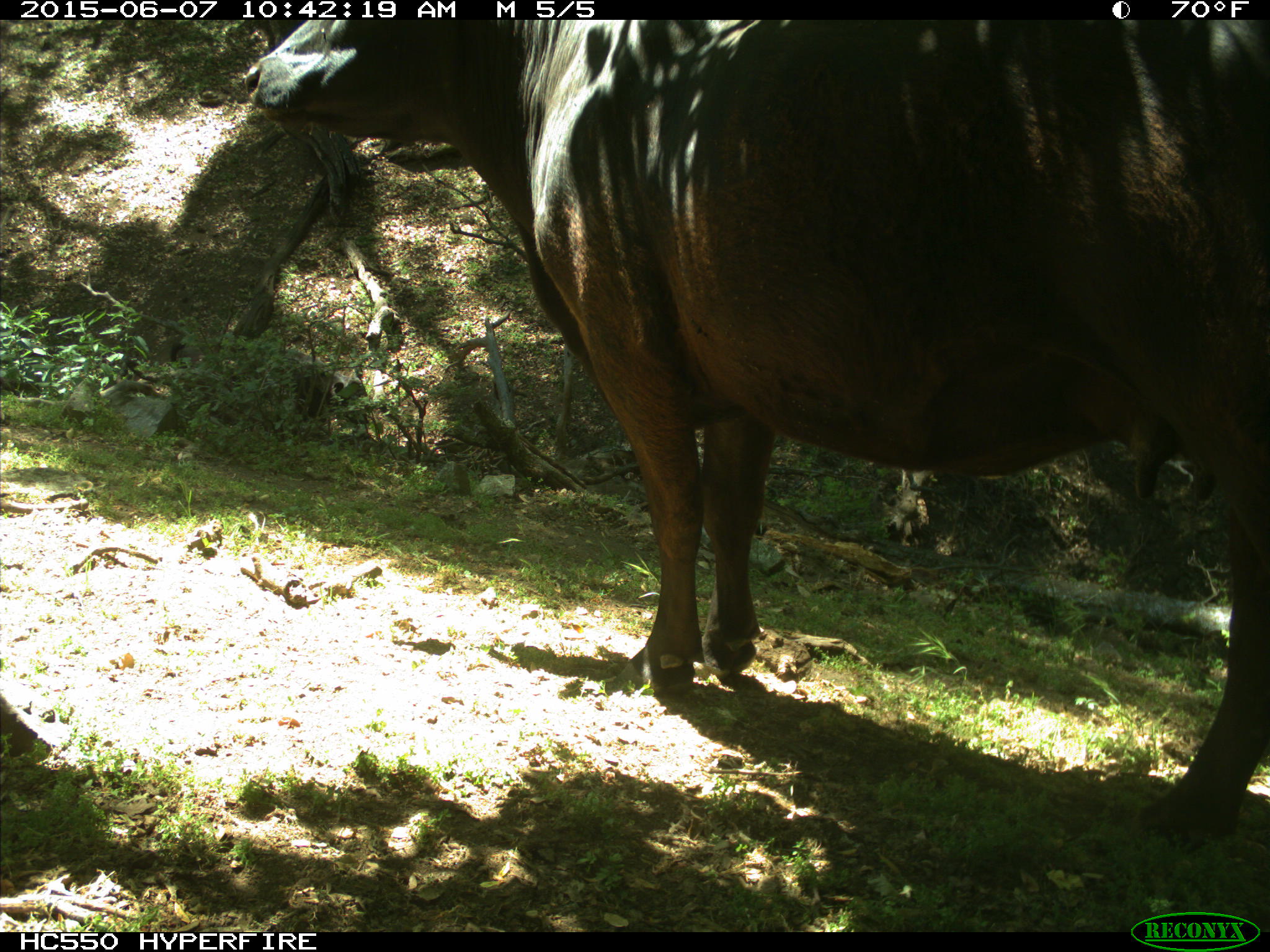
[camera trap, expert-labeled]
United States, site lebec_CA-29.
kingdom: Animalia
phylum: Chordata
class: Mammalia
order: Artiodactyla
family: Bovidae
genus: Bos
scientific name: Bos taurus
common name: domestic cow